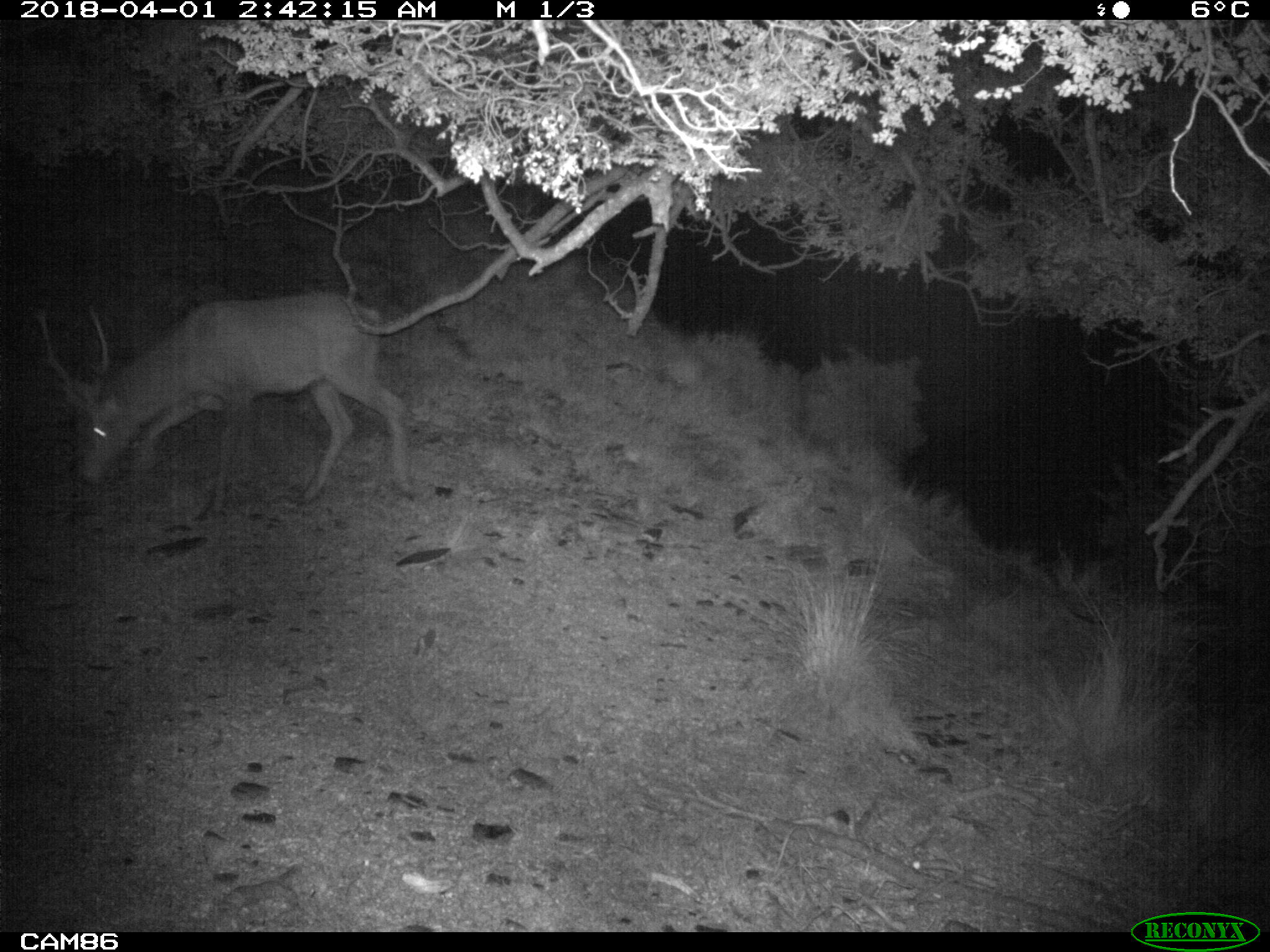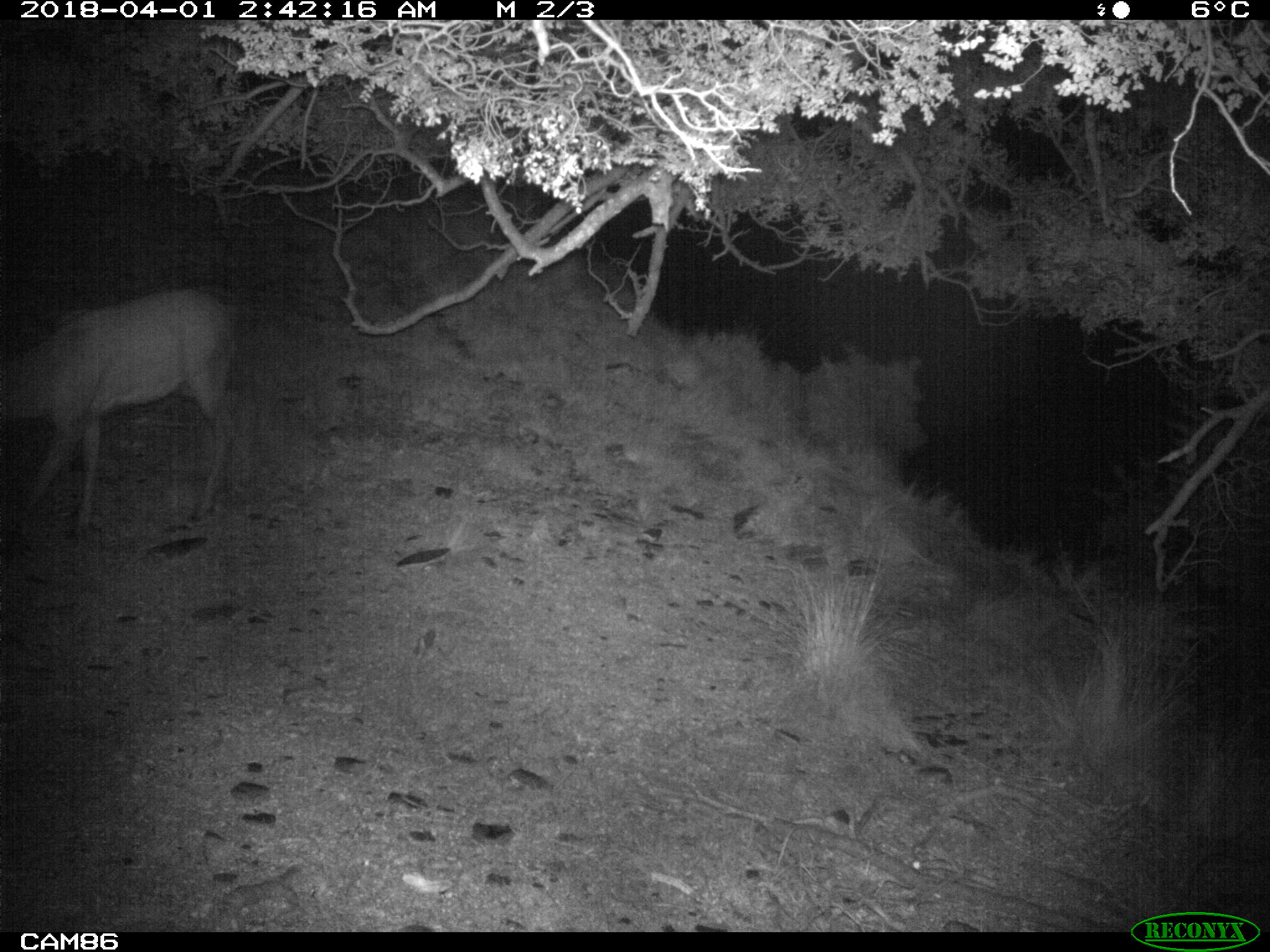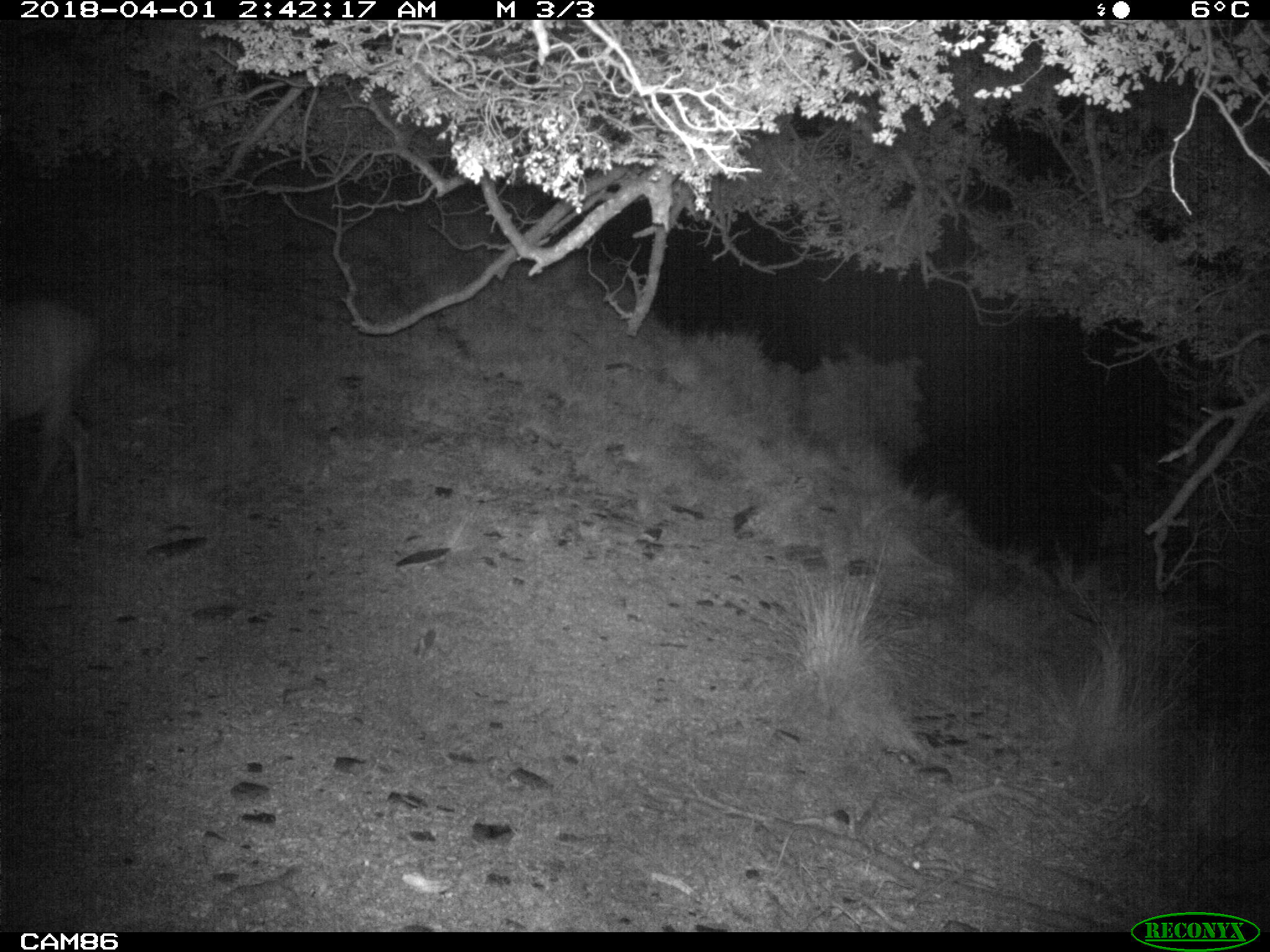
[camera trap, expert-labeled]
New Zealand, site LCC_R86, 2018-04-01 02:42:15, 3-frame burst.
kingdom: Animalia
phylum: Chordata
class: Mammalia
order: Artiodactyla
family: Cervidae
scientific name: Cervidae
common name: deer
Deer (Cervidae).